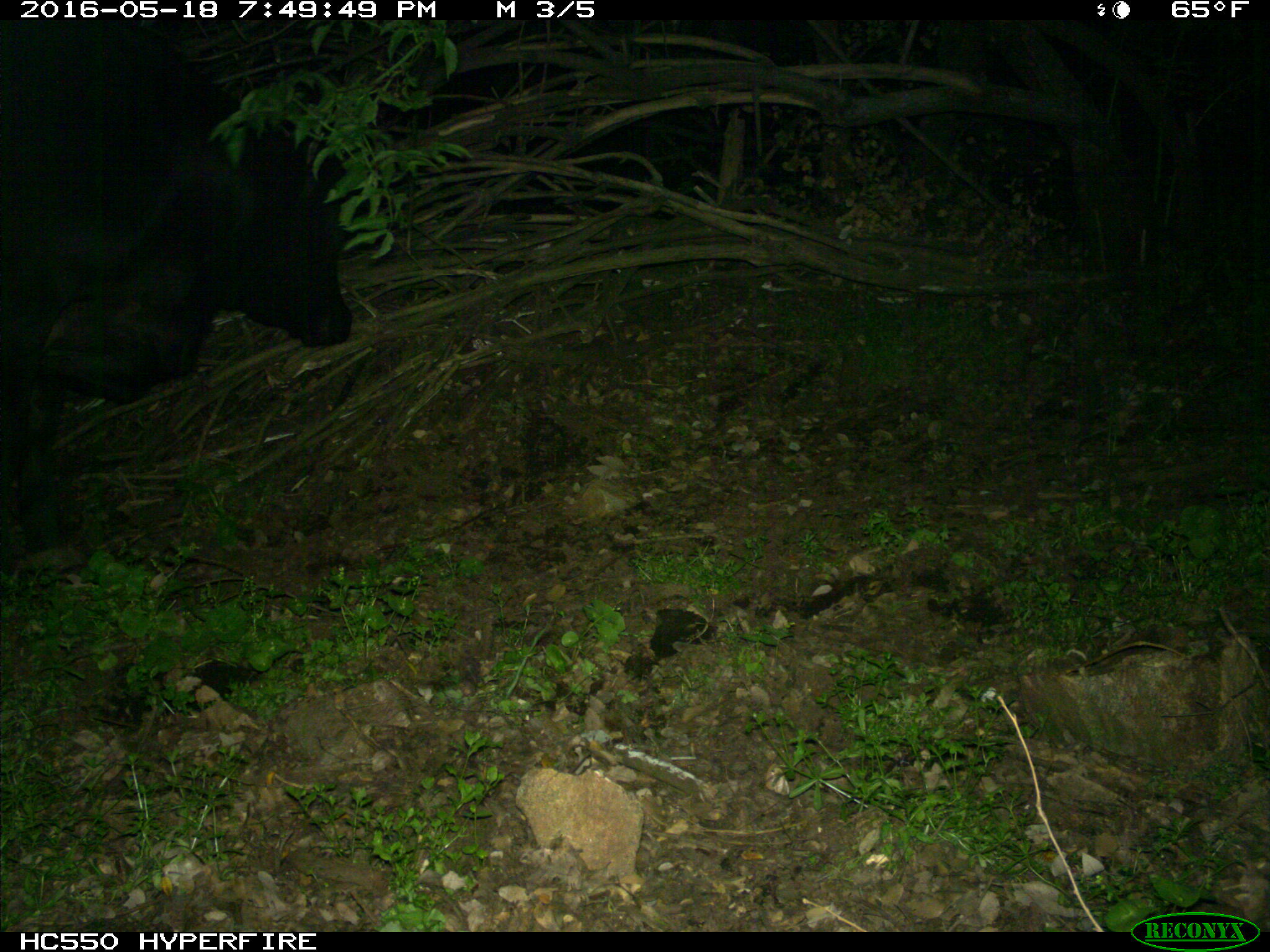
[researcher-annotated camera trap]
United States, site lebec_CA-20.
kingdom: Animalia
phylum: Chordata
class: Mammalia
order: Artiodactyla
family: Bovidae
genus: Bos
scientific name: Bos taurus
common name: domestic cow